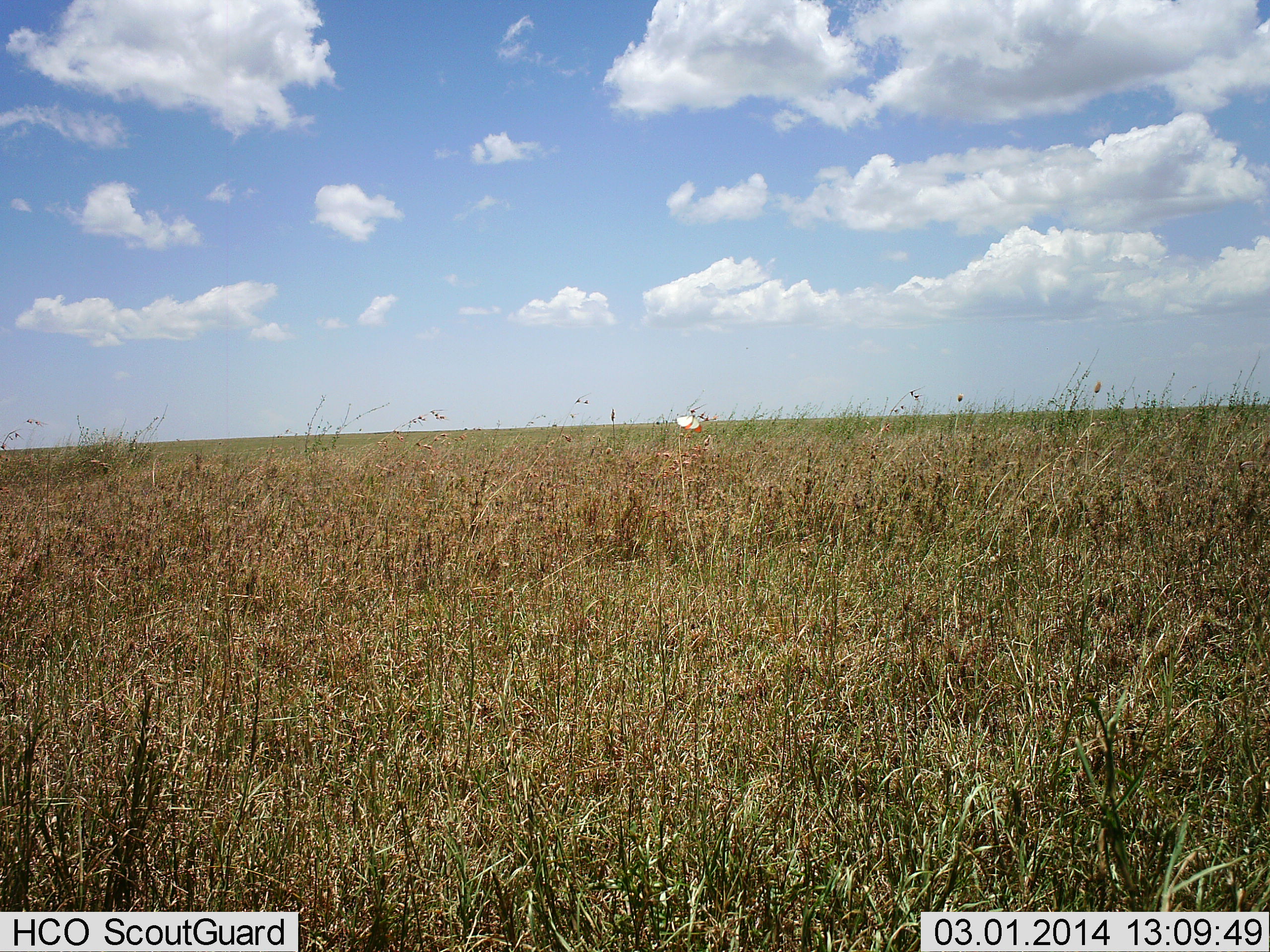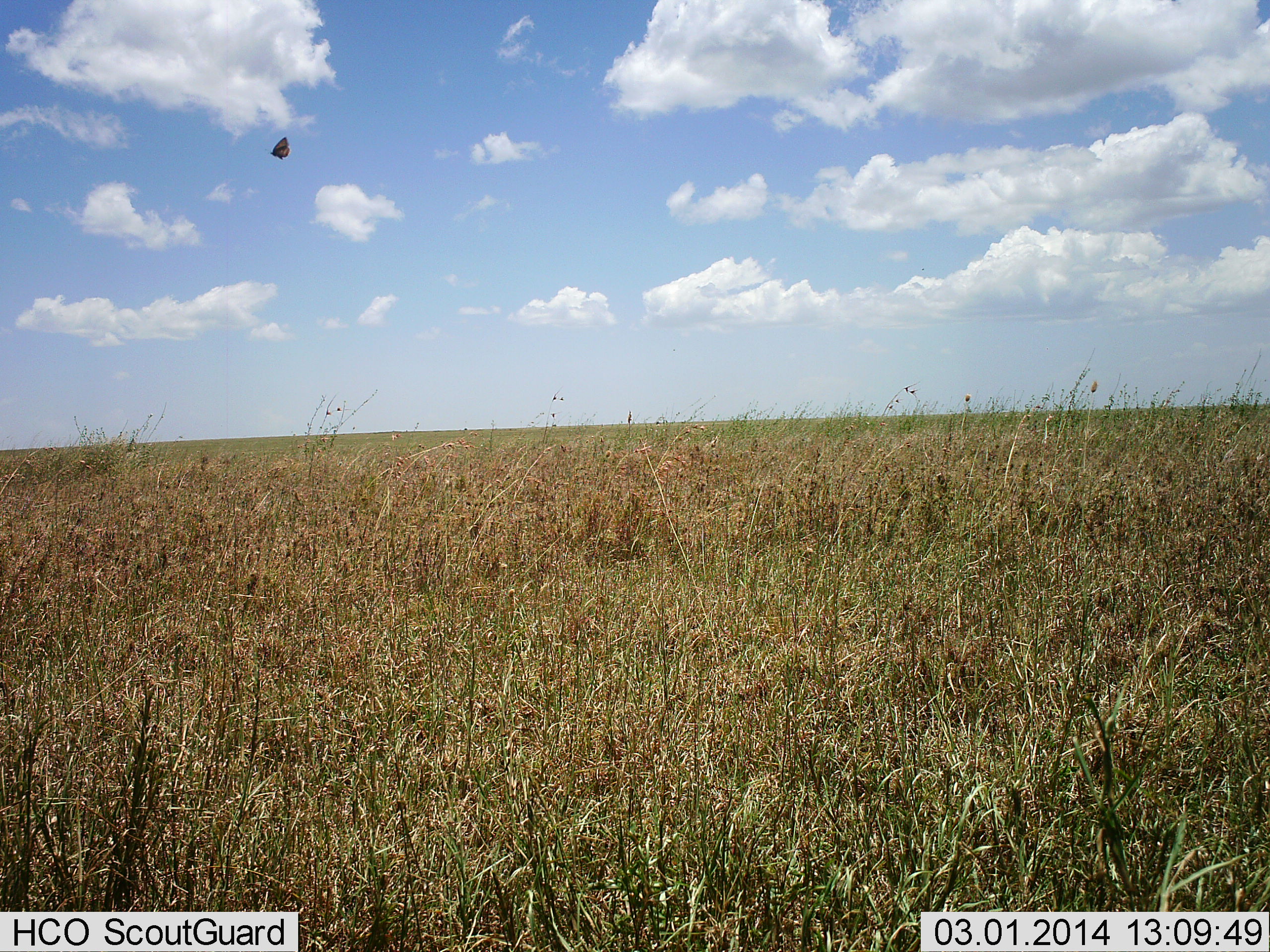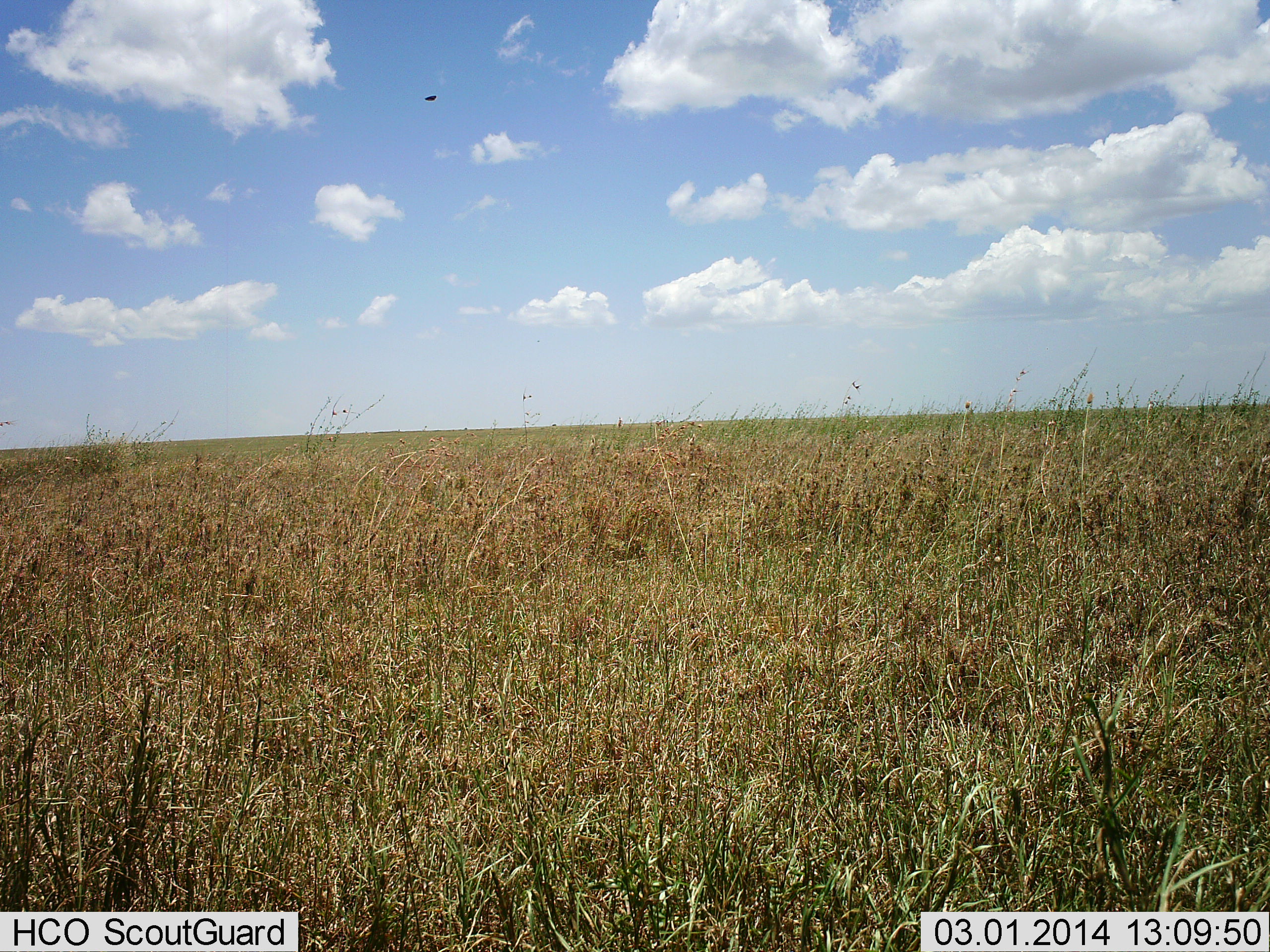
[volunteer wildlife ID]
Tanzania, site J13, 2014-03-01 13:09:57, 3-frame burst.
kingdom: Animalia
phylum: Arthropoda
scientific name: Arthropoda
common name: arthropods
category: insectspider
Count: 1.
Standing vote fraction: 0%.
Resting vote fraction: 0%.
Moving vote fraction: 100%.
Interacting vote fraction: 0%.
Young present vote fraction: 0%.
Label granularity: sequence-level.